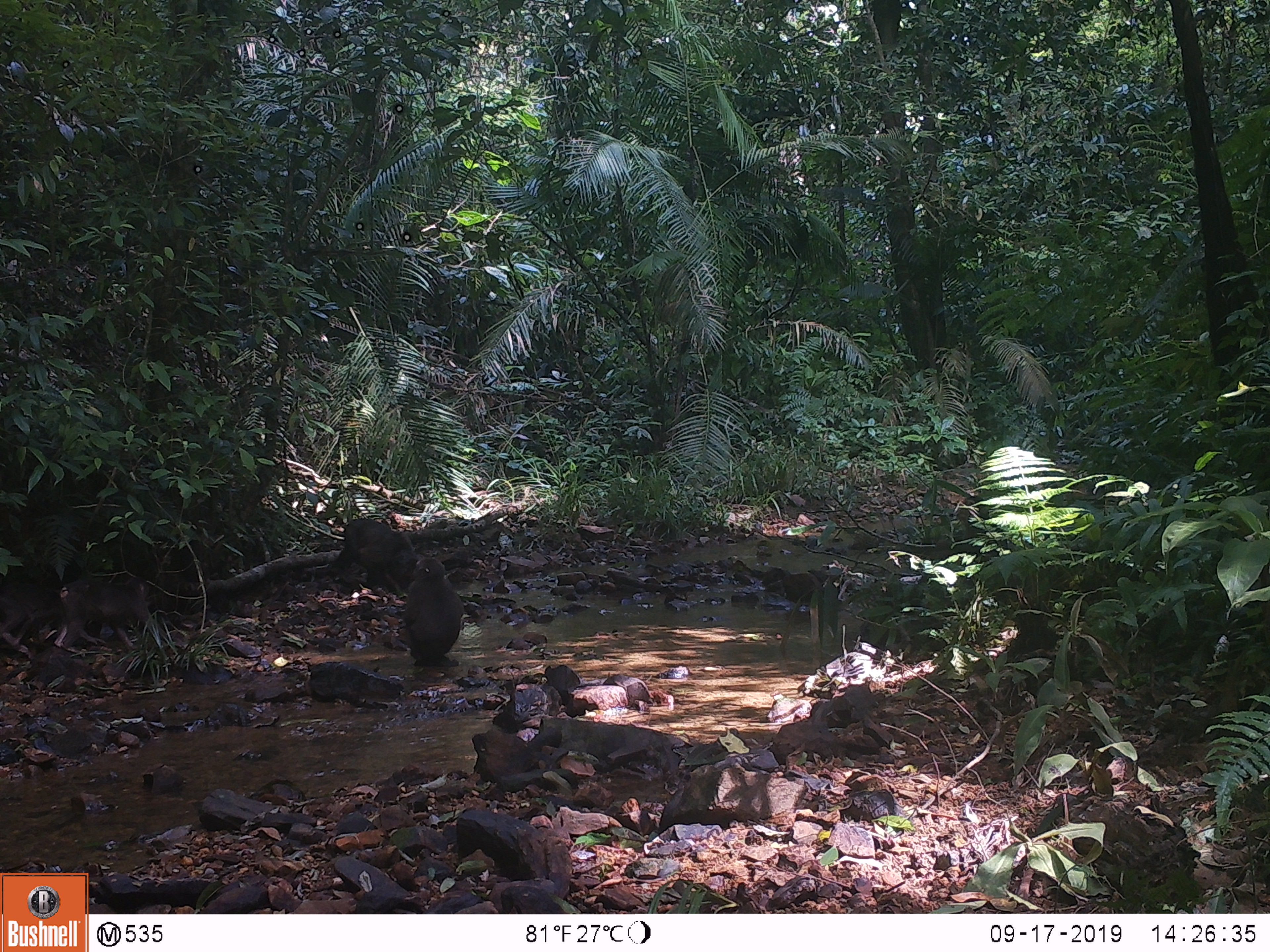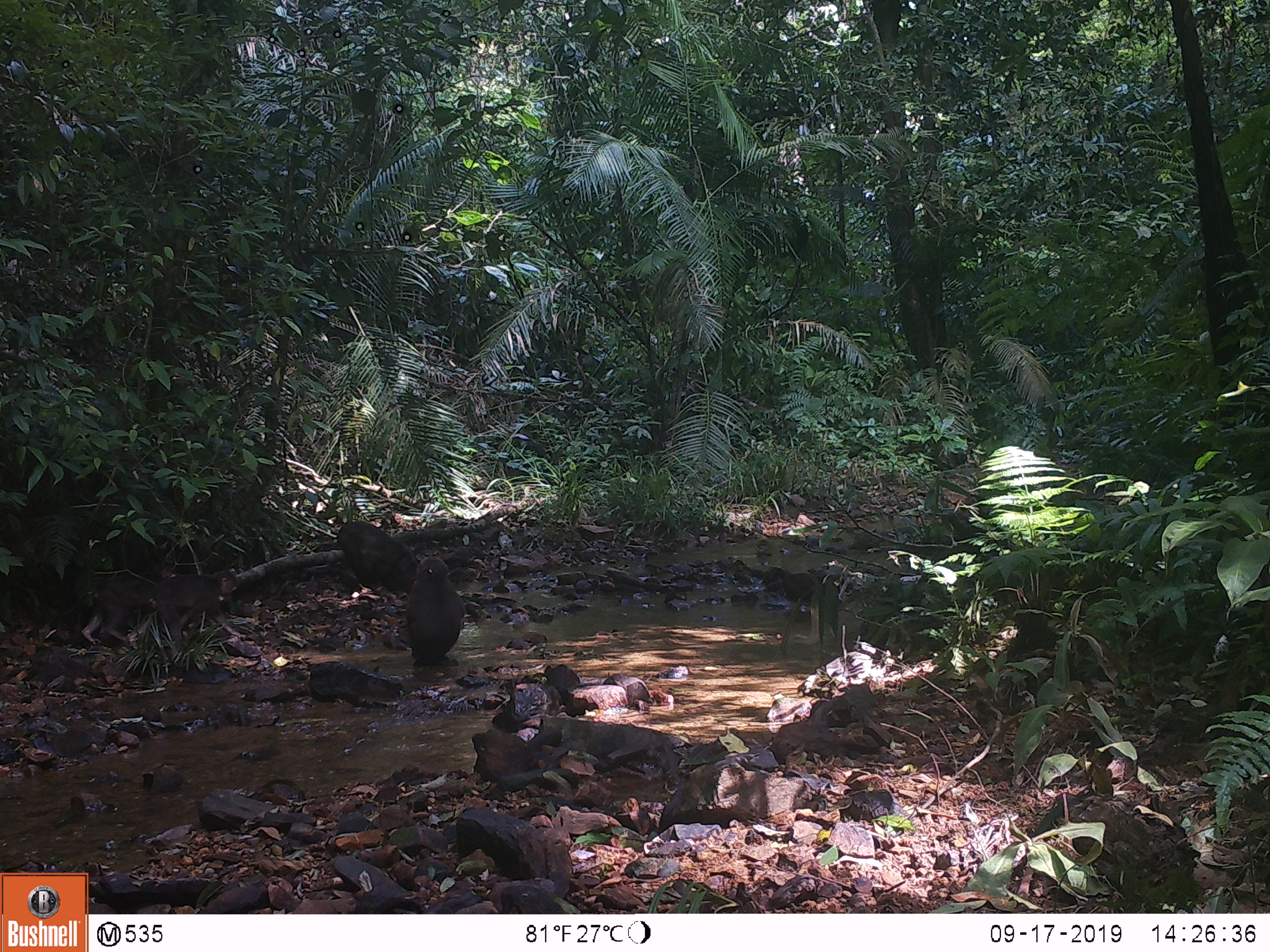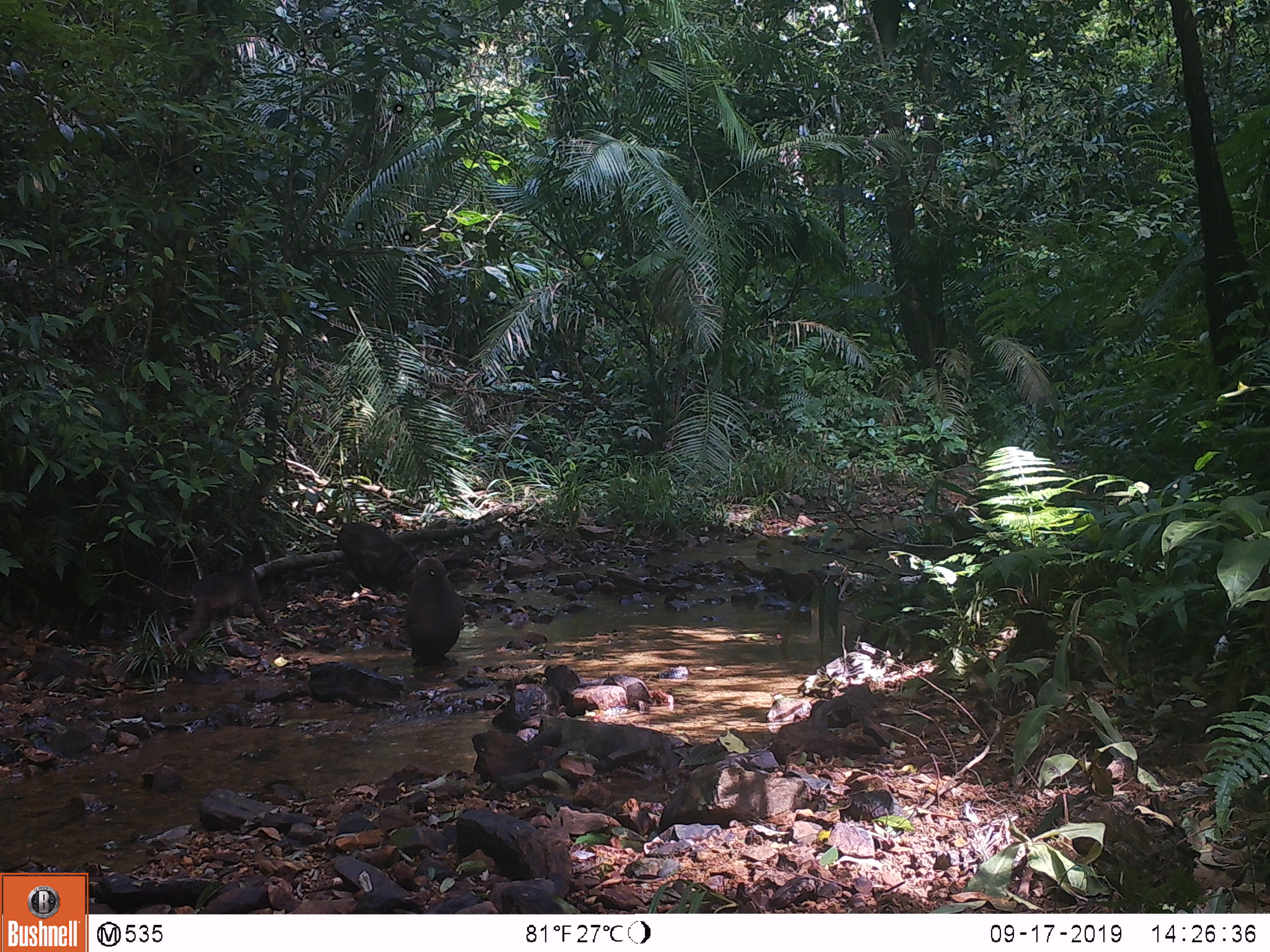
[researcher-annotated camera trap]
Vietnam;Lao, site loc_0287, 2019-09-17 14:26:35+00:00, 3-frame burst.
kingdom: Animalia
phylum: Chordata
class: Mammalia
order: Primates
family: Cercopithecidae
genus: Macaca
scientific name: Macaca arctoides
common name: stump-tailed macaque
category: stump tailed macaque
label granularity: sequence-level